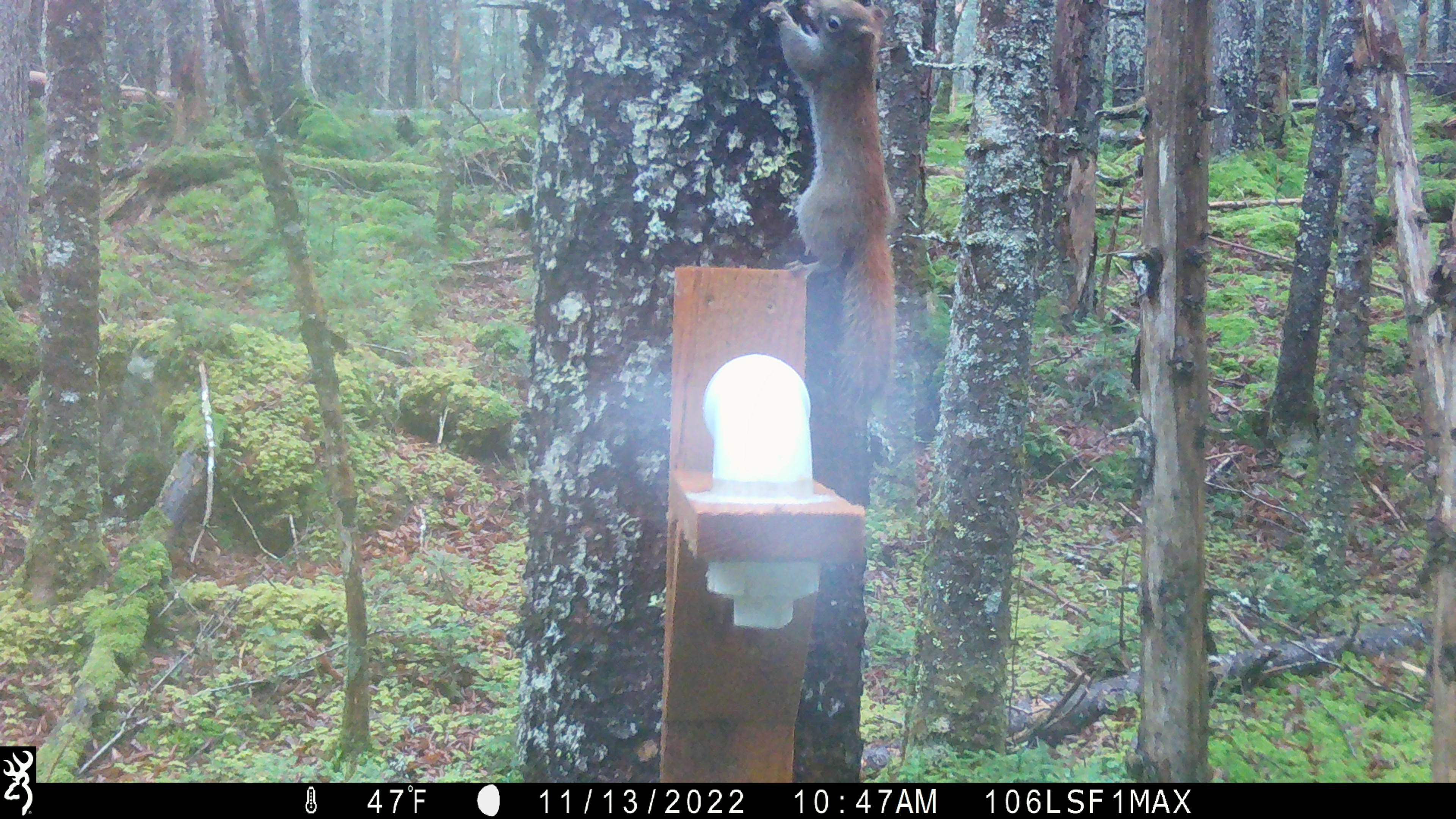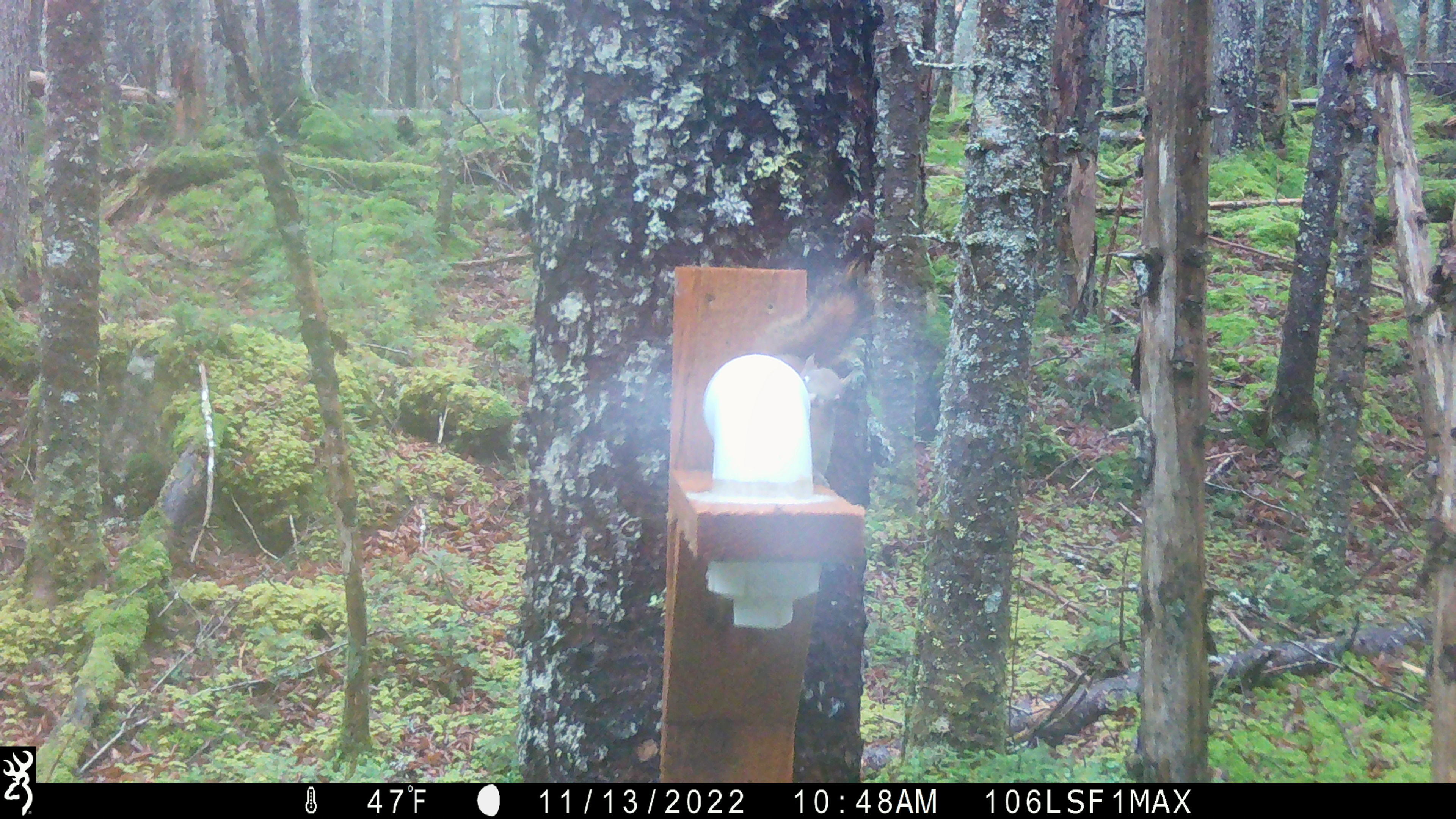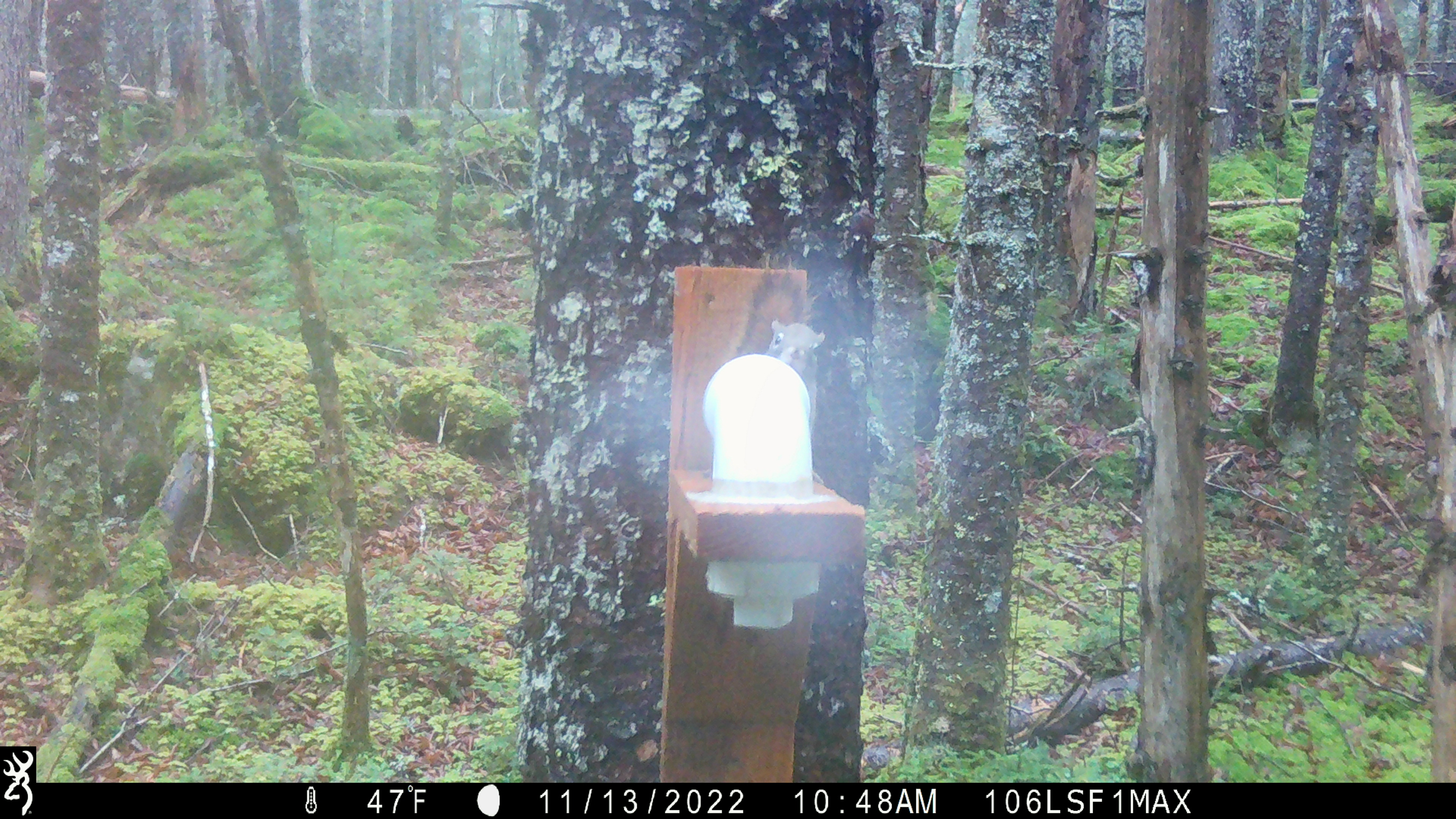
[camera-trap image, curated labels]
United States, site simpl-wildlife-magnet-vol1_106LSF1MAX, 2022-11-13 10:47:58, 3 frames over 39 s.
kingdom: Animalia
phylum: Chordata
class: Mammalia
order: Rodentia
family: Sciuridae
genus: Tamiasciurus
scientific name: Tamiasciurus hudsonicus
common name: red squirrel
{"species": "red squirrel (Tamiasciurus hudsonicus)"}